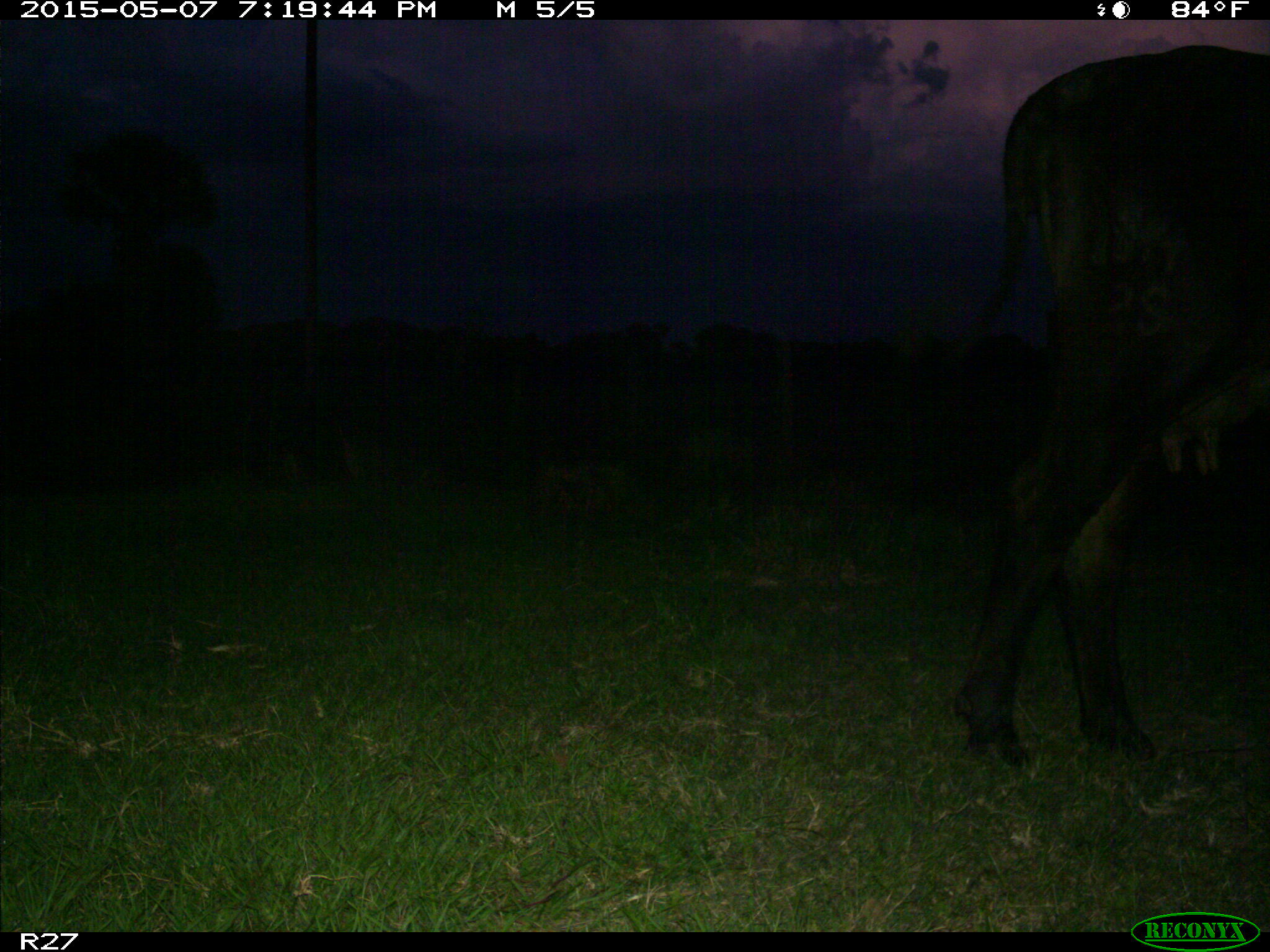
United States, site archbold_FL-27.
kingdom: Animalia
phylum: Chordata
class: Mammalia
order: Artiodactyla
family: Bovidae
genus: Bos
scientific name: Bos taurus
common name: domestic cow